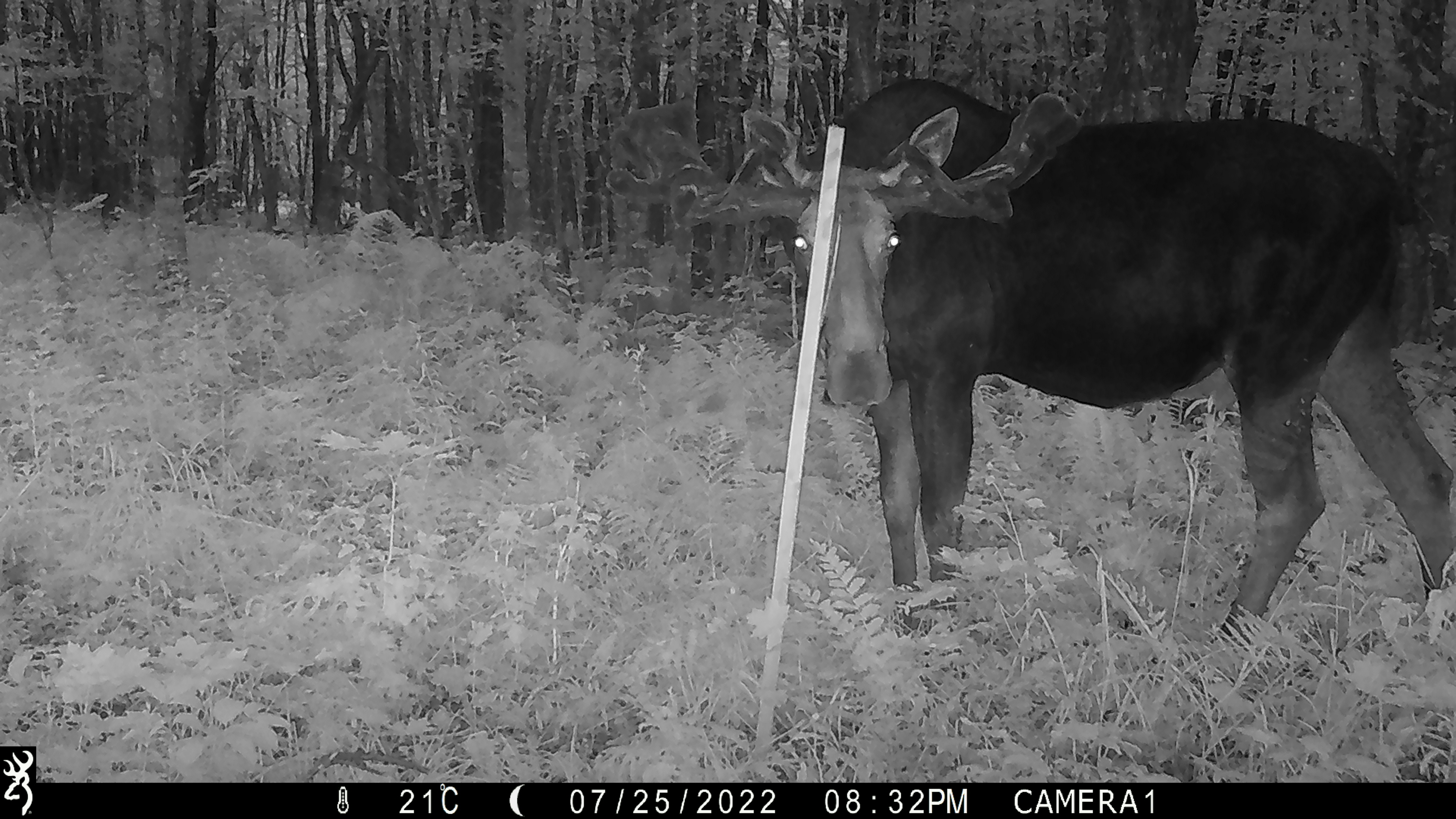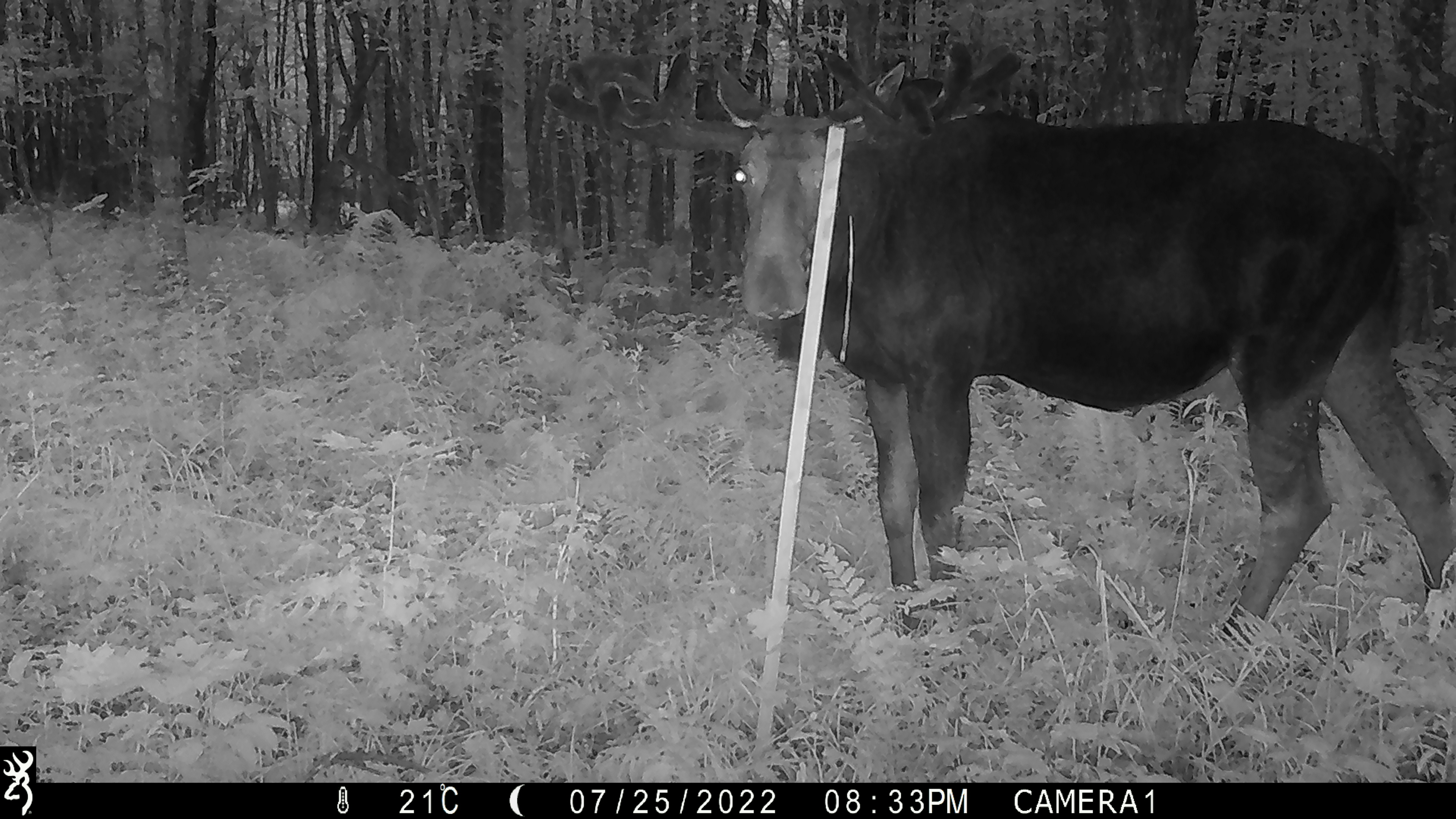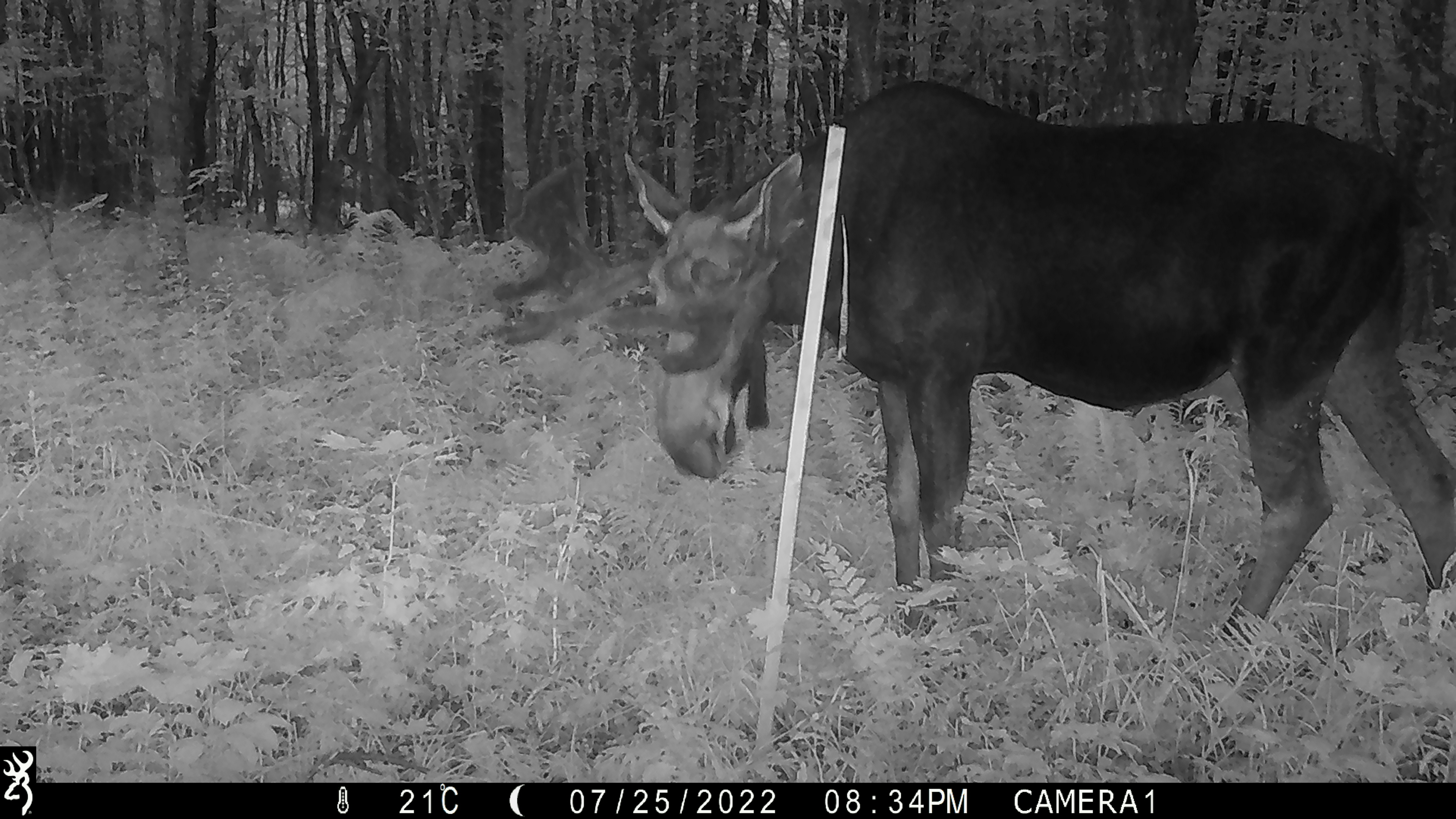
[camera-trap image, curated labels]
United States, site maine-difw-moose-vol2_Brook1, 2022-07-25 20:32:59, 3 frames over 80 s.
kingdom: Animalia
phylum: Chordata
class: Mammalia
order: Artiodactyla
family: Cervidae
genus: Alces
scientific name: Alces alces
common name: moose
Moose (Alces alces).